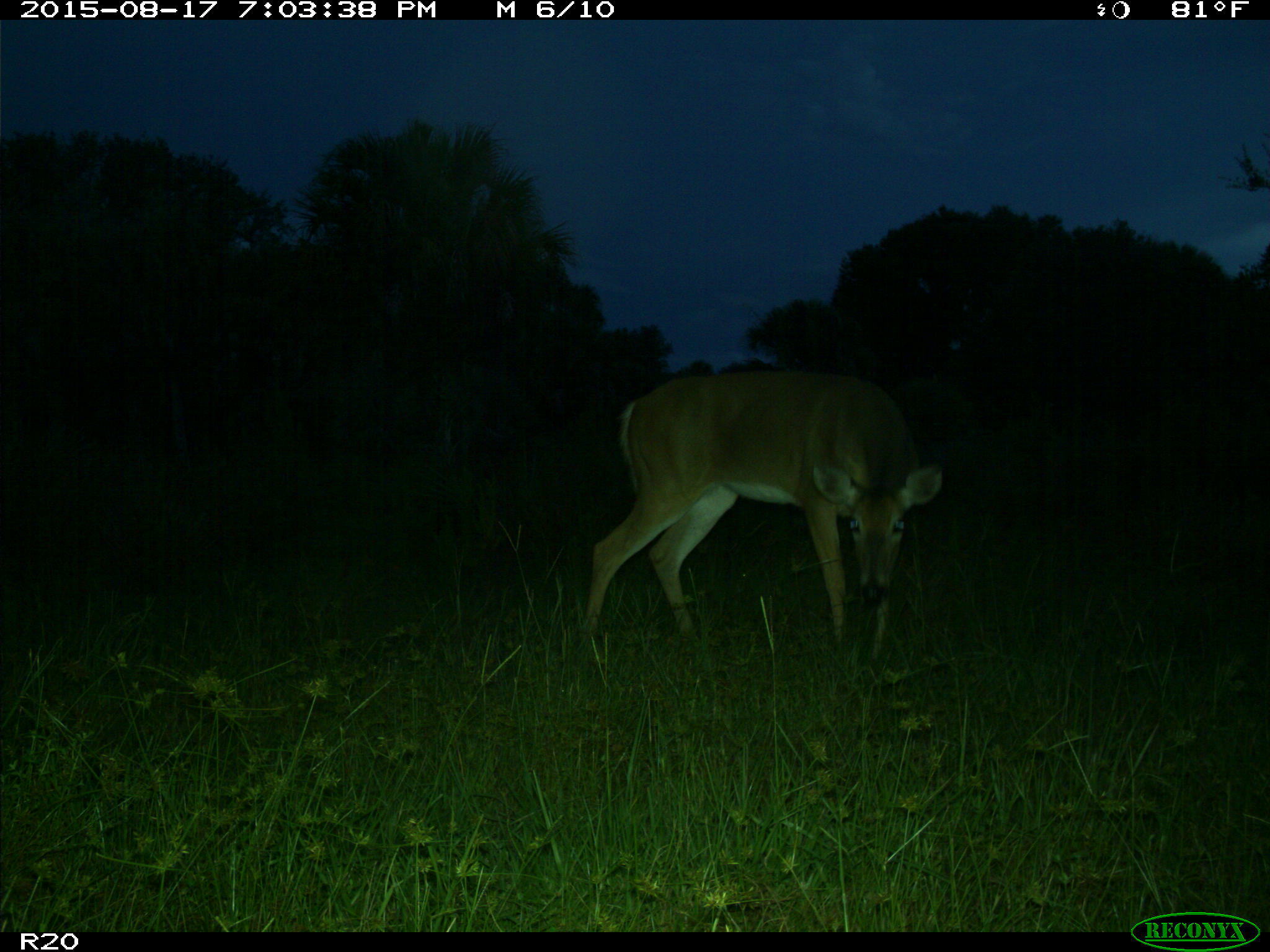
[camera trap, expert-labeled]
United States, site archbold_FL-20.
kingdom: Animalia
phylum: Chordata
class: Mammalia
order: Artiodactyla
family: Cervidae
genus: Odocoileus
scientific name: Odocoileus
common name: deer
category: unidentified deer